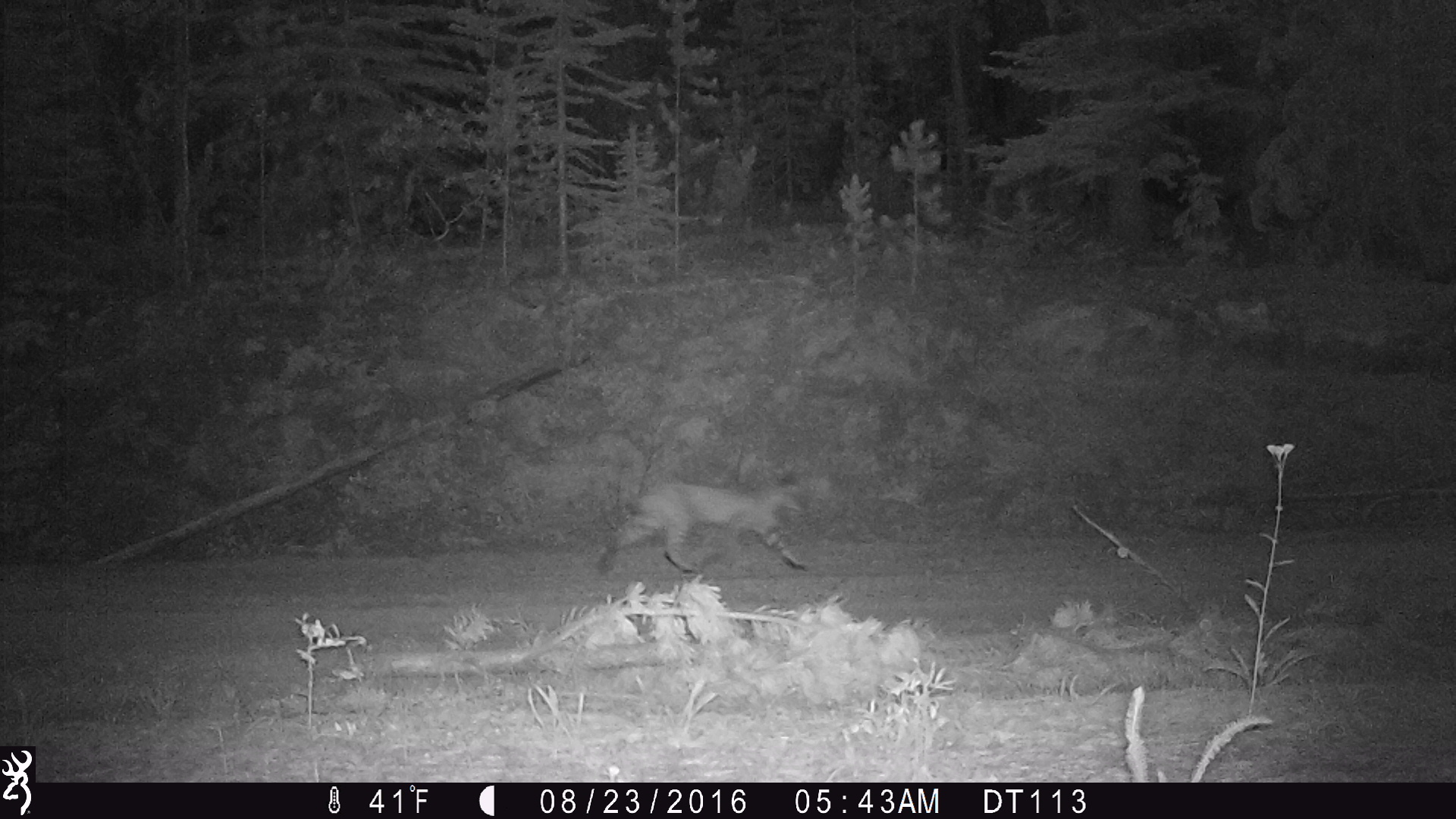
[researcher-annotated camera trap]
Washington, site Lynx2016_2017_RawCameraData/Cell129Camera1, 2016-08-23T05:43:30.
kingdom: Animalia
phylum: Chordata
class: Mammalia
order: Carnivora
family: Felidae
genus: Lynx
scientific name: Lynx rufus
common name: bobcat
Lynx rufus (bobcat). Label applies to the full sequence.